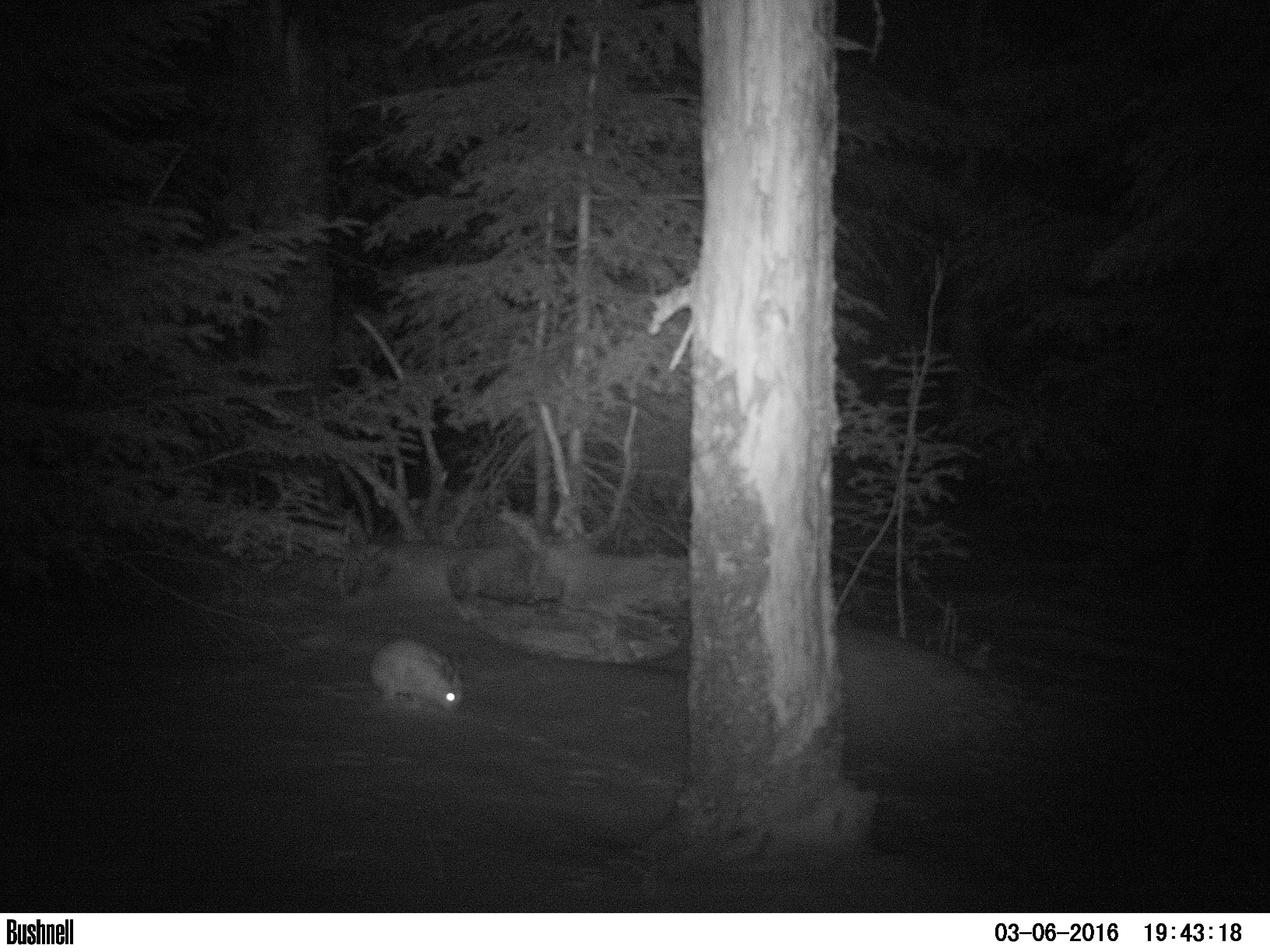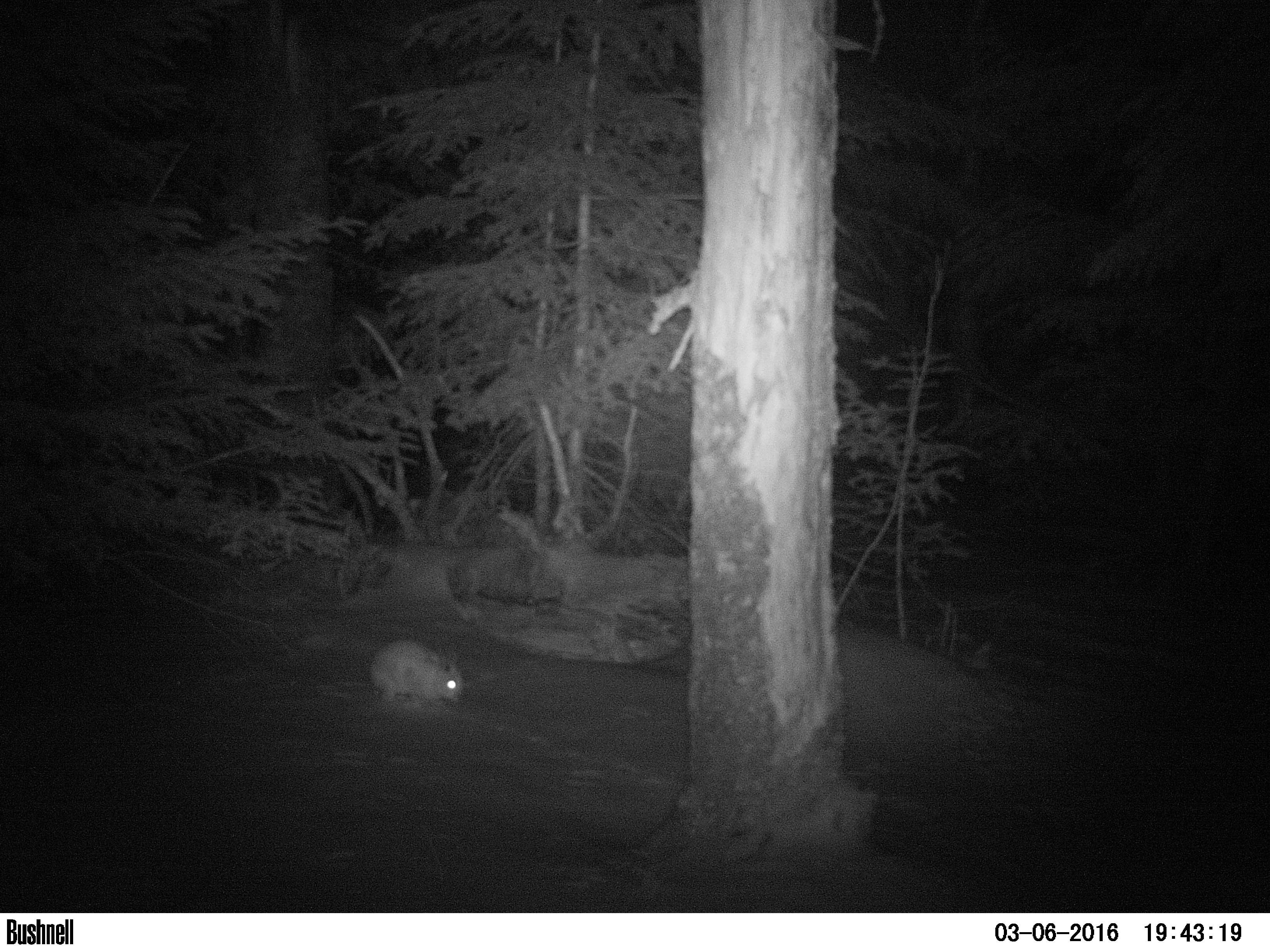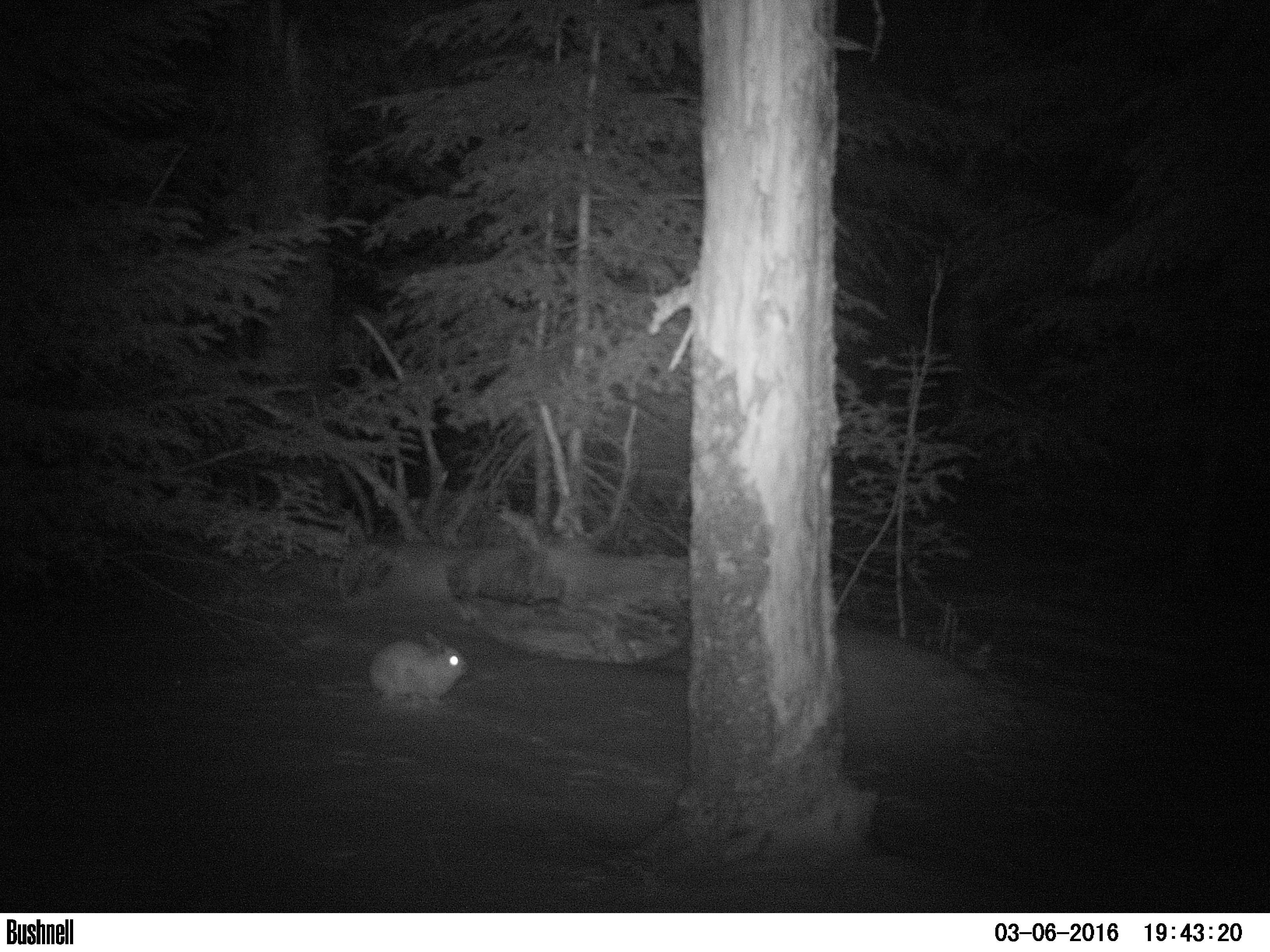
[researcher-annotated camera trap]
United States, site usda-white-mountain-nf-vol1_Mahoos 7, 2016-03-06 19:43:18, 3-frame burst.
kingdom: Animalia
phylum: Chordata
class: Mammalia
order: Lagomorpha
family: Leporidae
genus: Lepus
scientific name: Lepus americanus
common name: snowshoe hare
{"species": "snowshoe hare (Lepus americanus)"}